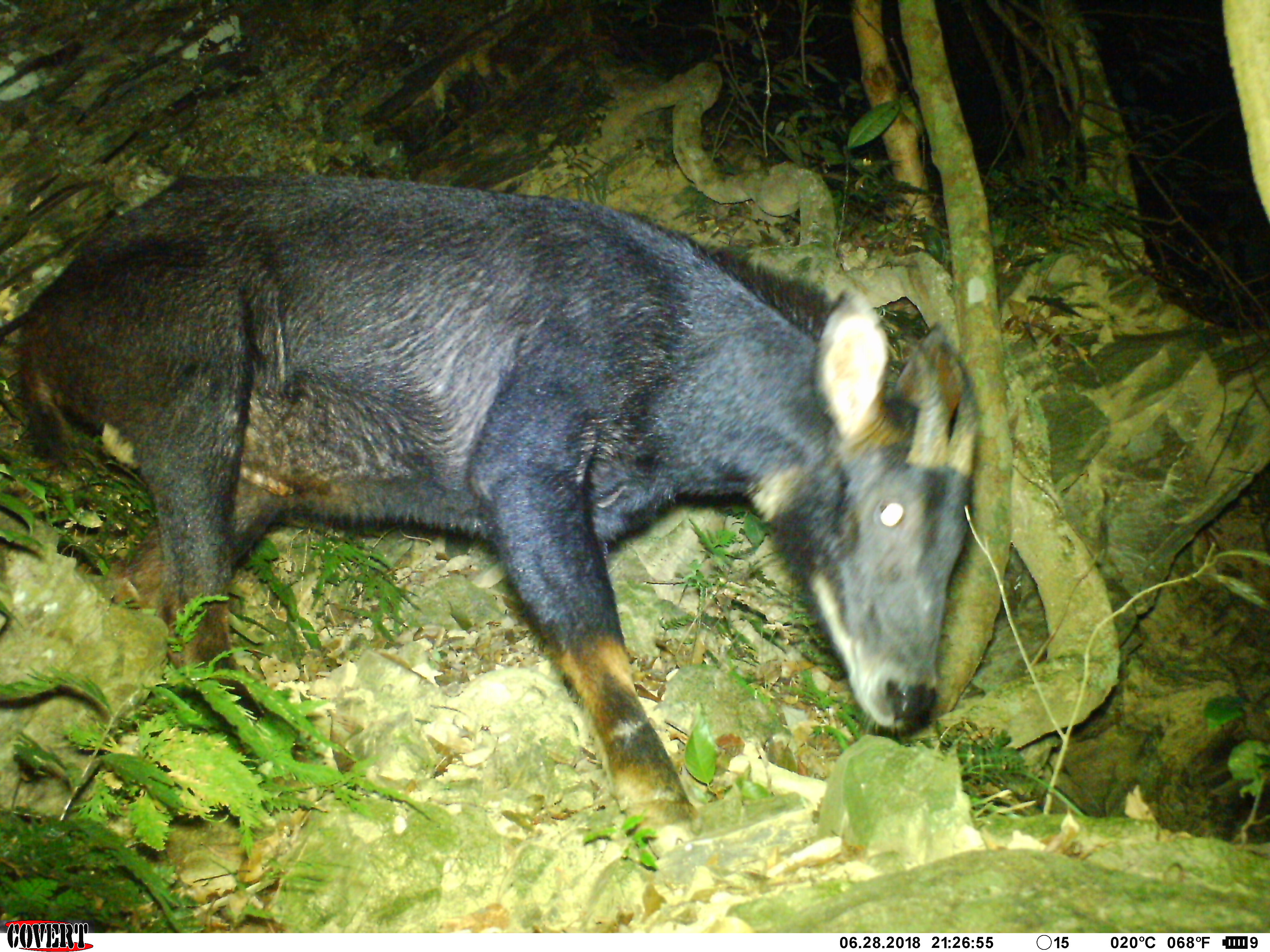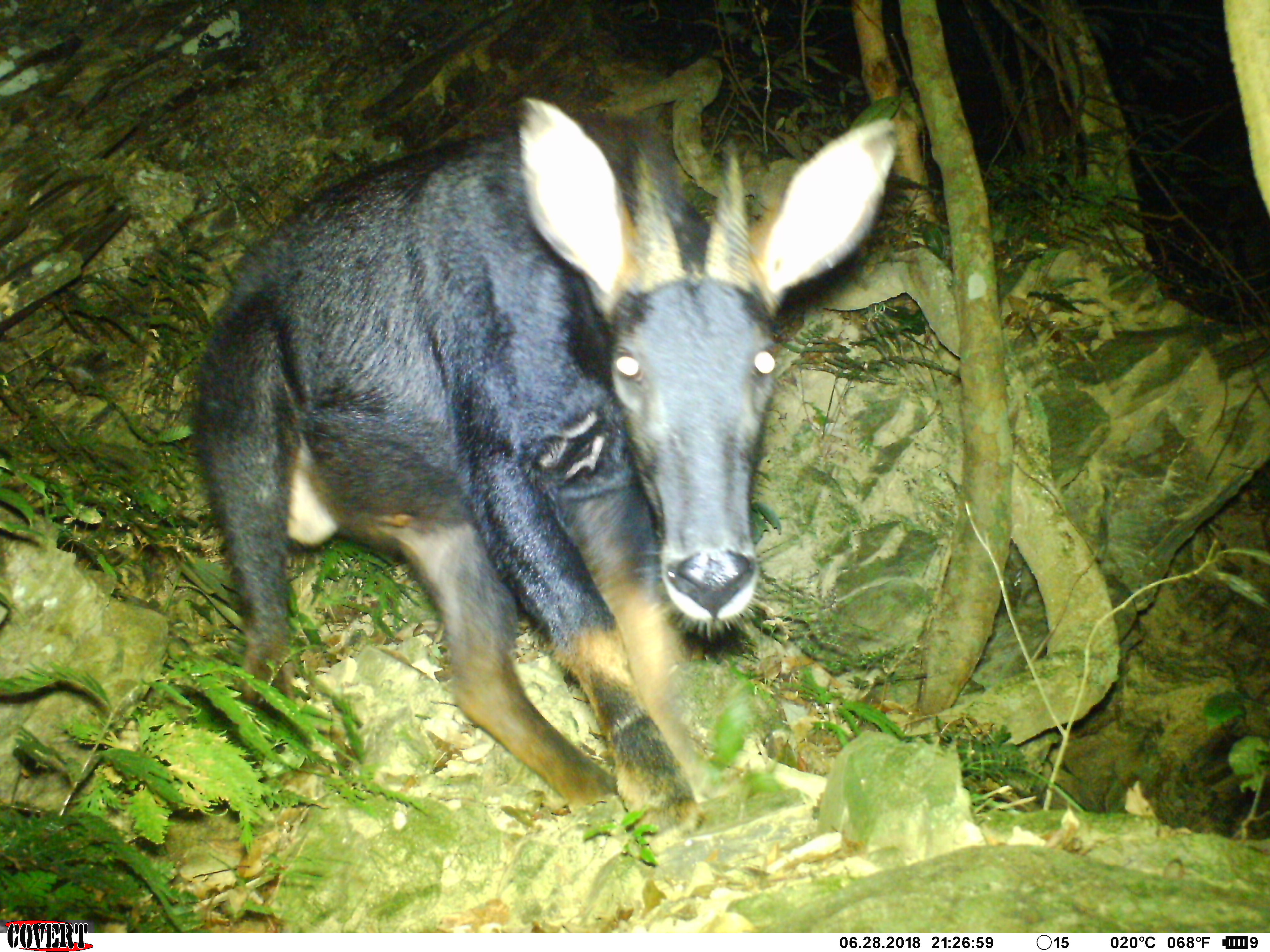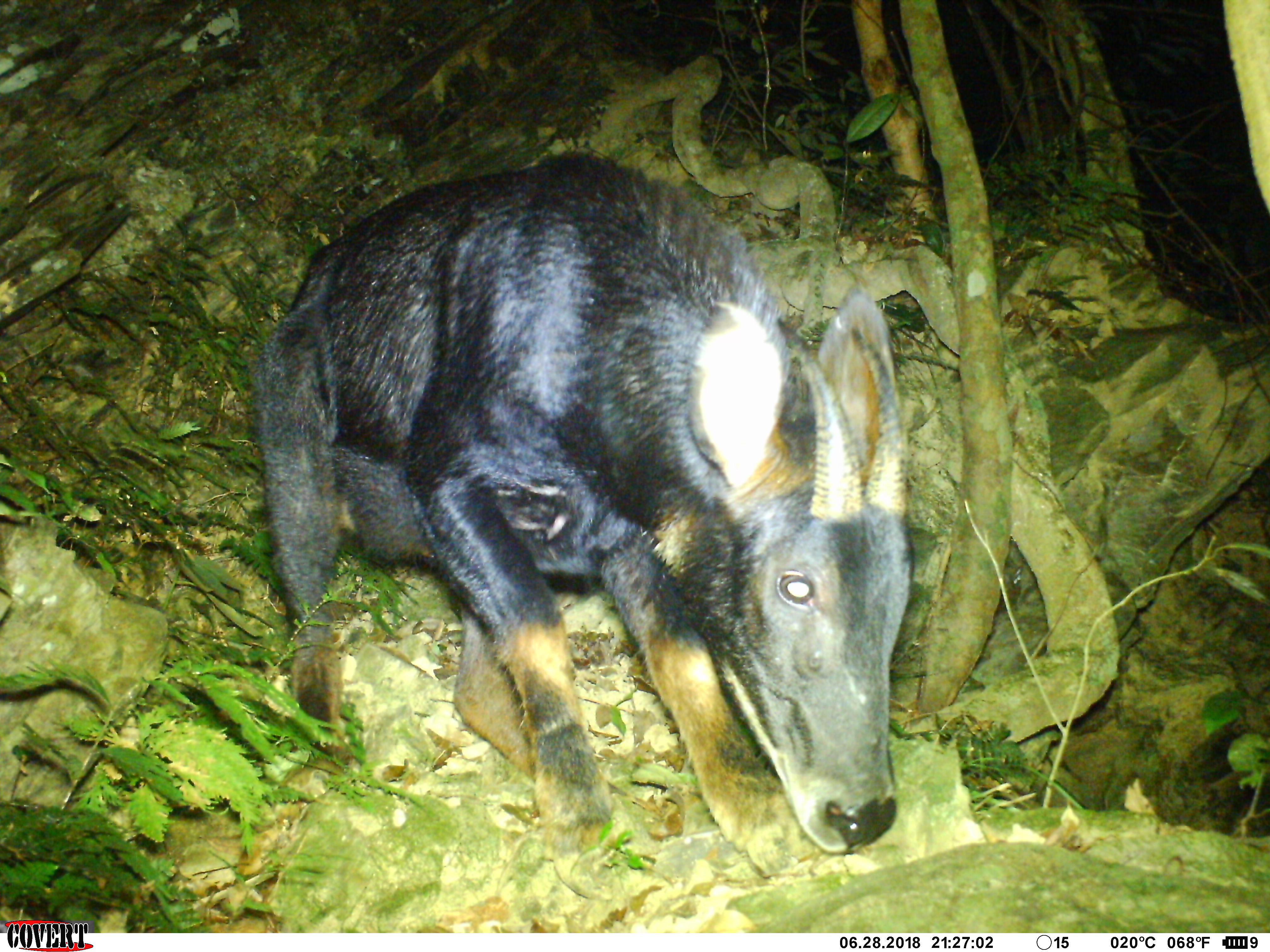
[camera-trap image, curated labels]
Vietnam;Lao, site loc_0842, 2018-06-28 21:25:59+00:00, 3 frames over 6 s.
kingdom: Animalia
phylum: Chordata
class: Mammalia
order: Artiodactyla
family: Bovidae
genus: Capricornis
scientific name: Capricornis sumatraensis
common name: chinese serow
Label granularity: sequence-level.